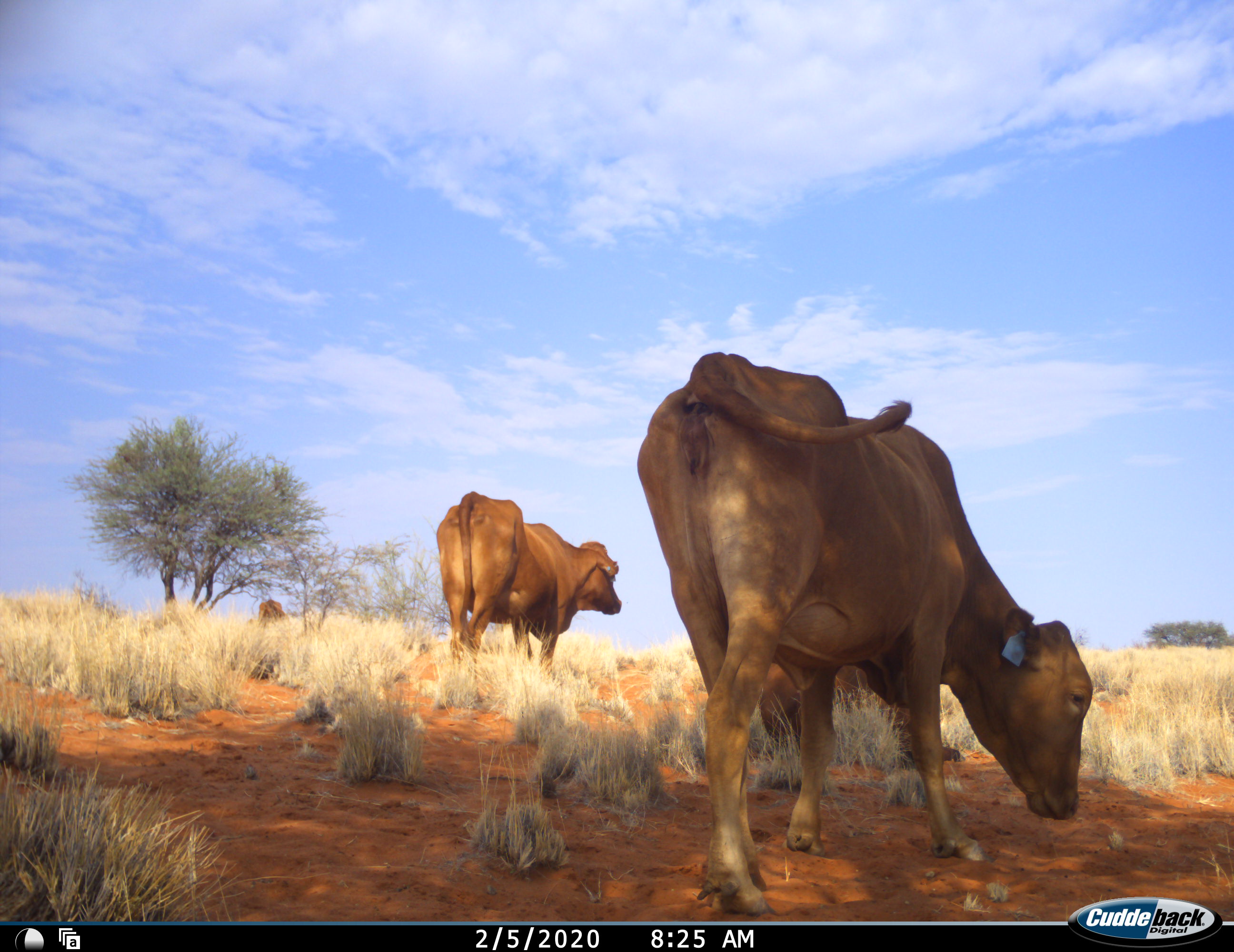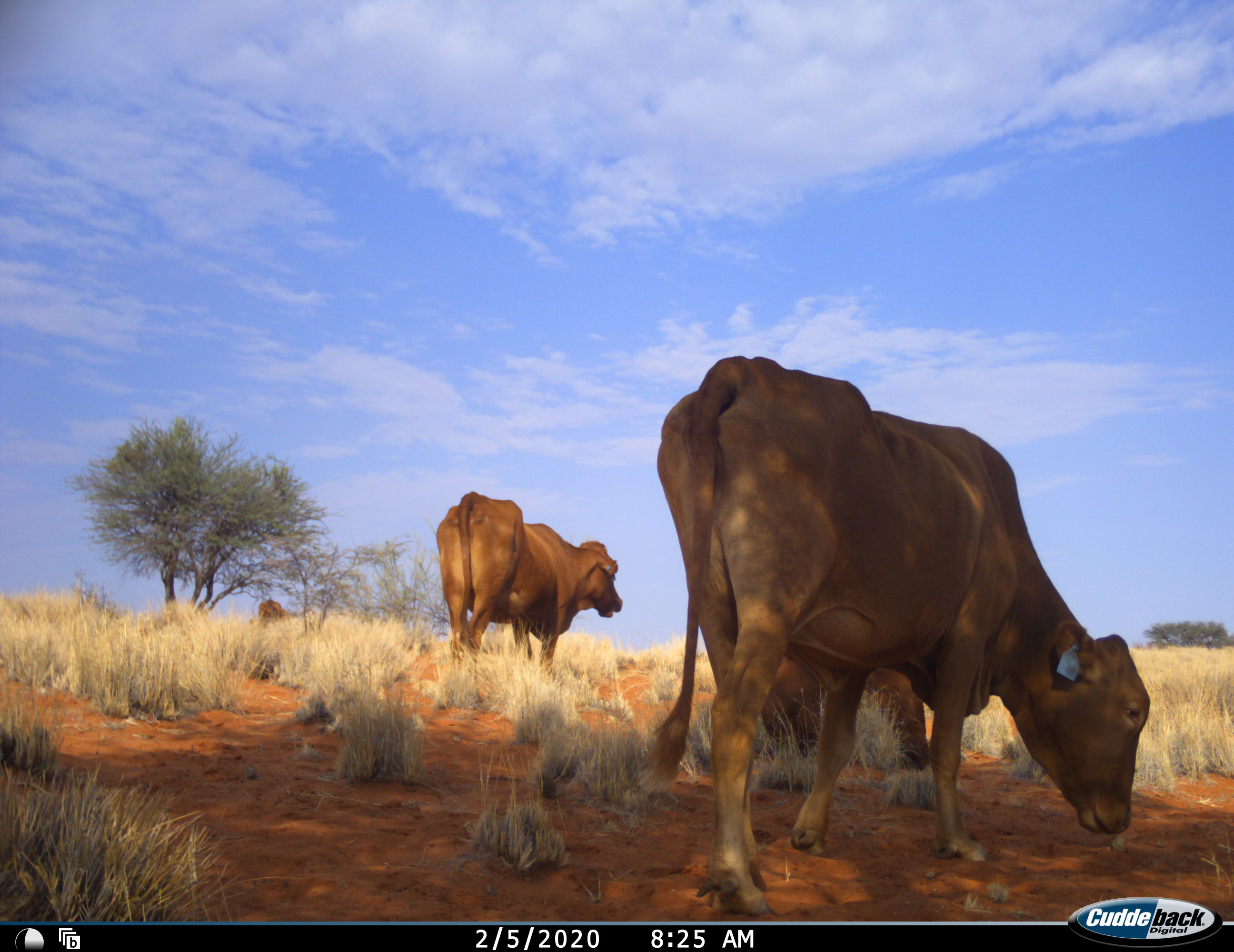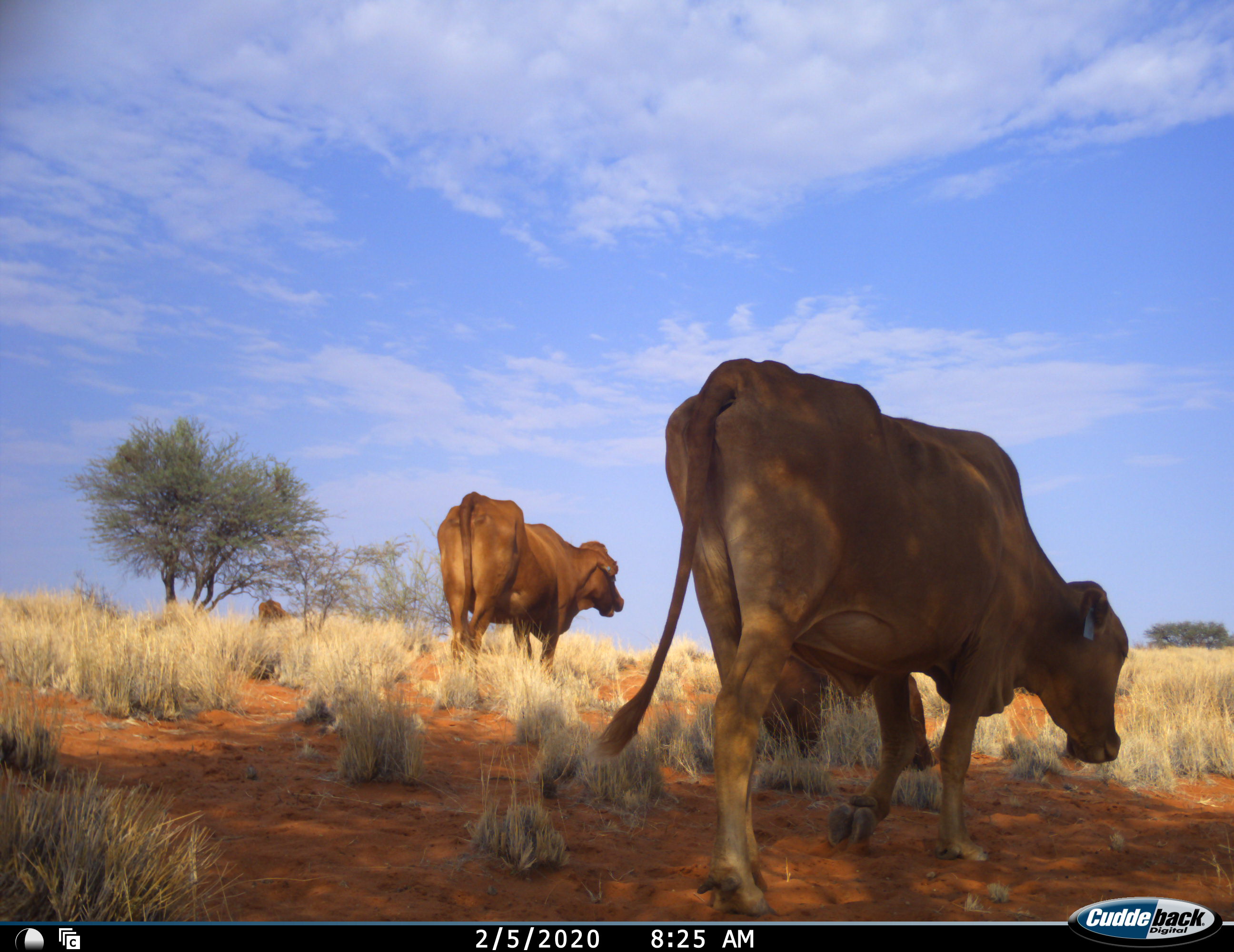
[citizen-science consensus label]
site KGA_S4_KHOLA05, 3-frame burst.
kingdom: Animalia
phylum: Chordata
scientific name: Vertebrata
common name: domestic animal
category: domesticanimal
Domesticanimal (domestic animal) (Vertebrata), count 4. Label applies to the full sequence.